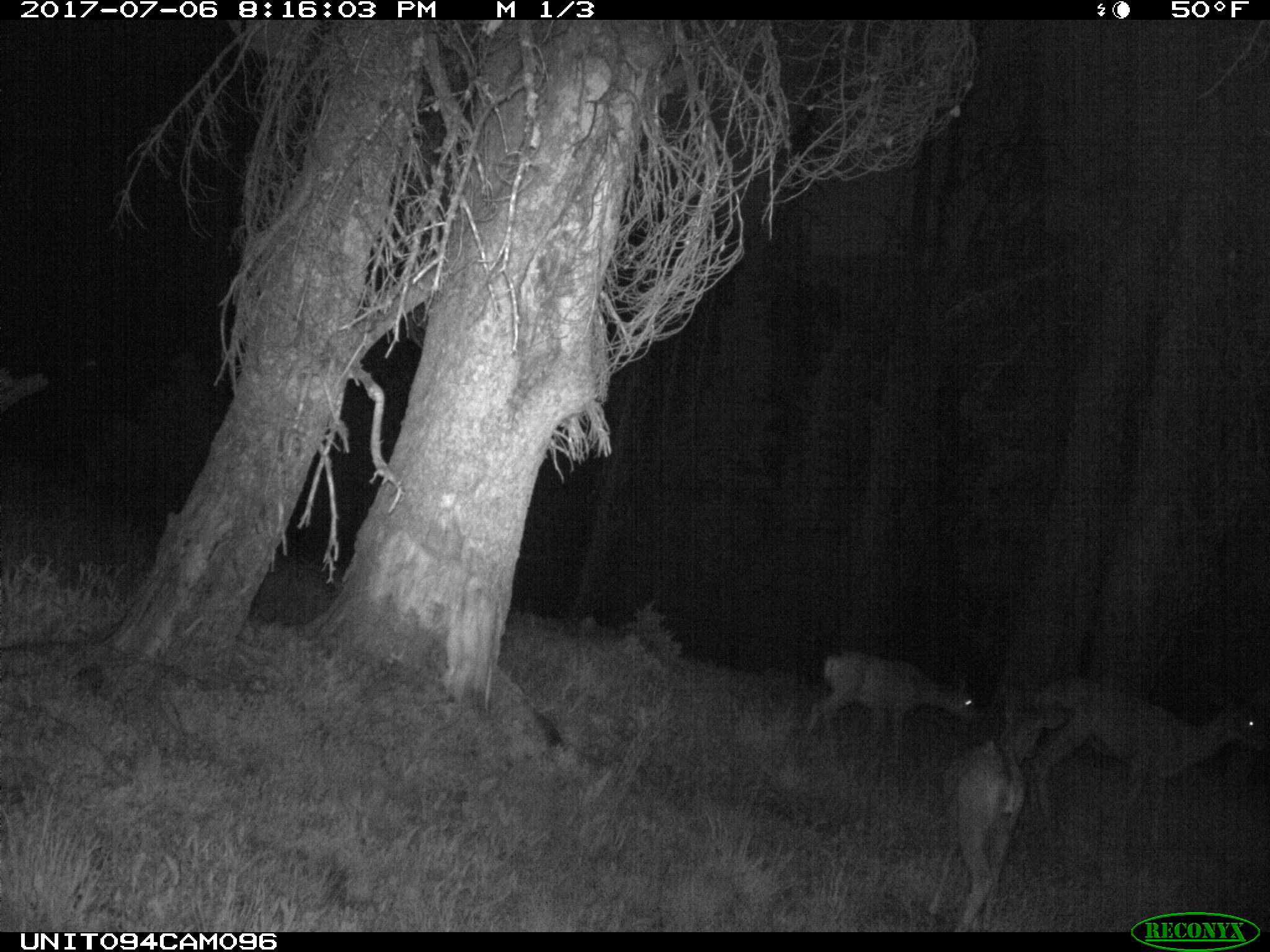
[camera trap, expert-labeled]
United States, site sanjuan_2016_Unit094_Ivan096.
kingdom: Animalia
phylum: Chordata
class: Mammalia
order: Artiodactyla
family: Cervidae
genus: Odocoileus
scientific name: Odocoileus hemionus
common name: mule deer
Odocoileus hemionus (mule deer).